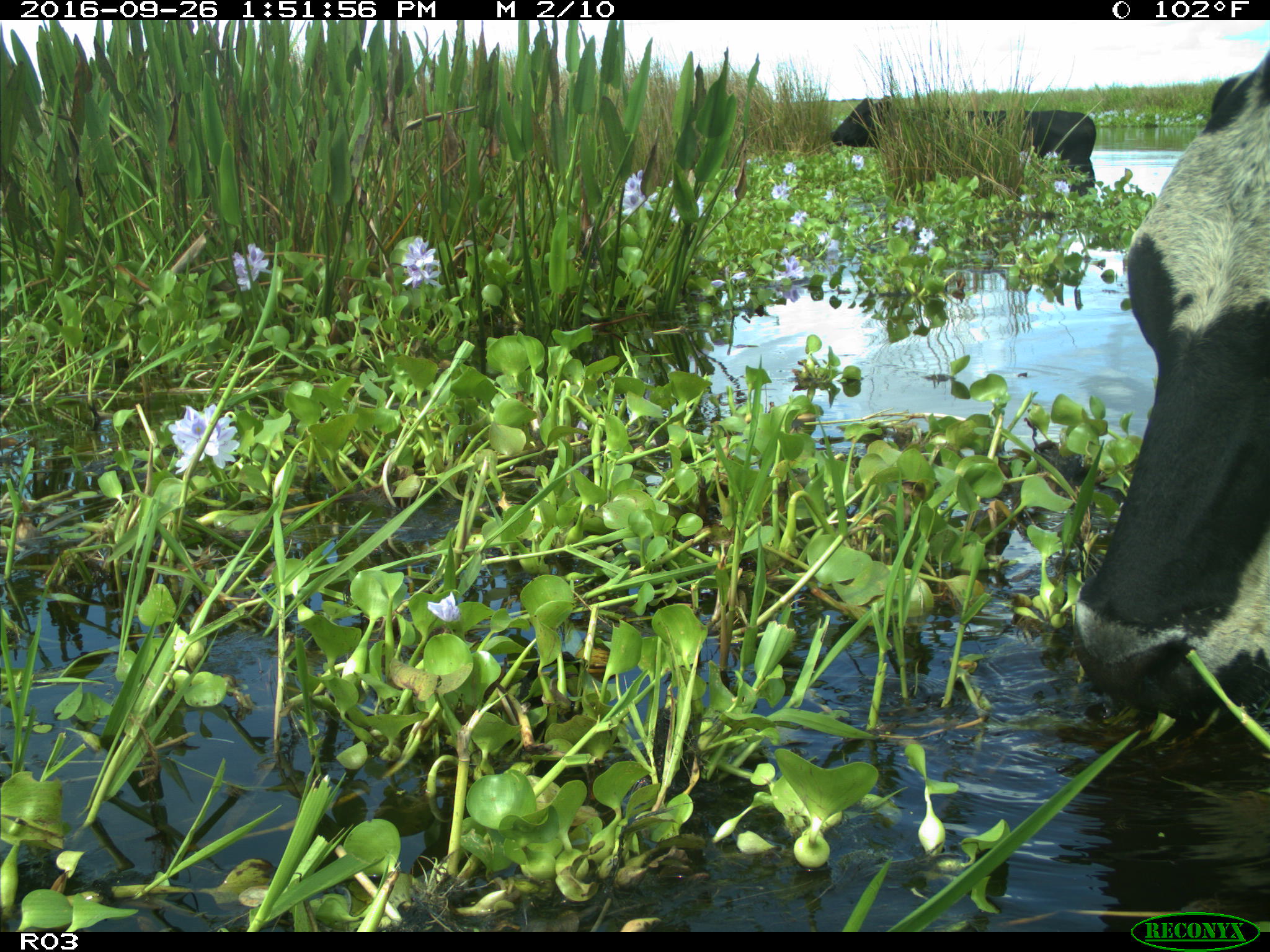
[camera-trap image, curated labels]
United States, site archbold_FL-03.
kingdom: Animalia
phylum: Chordata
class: Mammalia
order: Artiodactyla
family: Bovidae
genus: Bos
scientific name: Bos taurus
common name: domestic cow